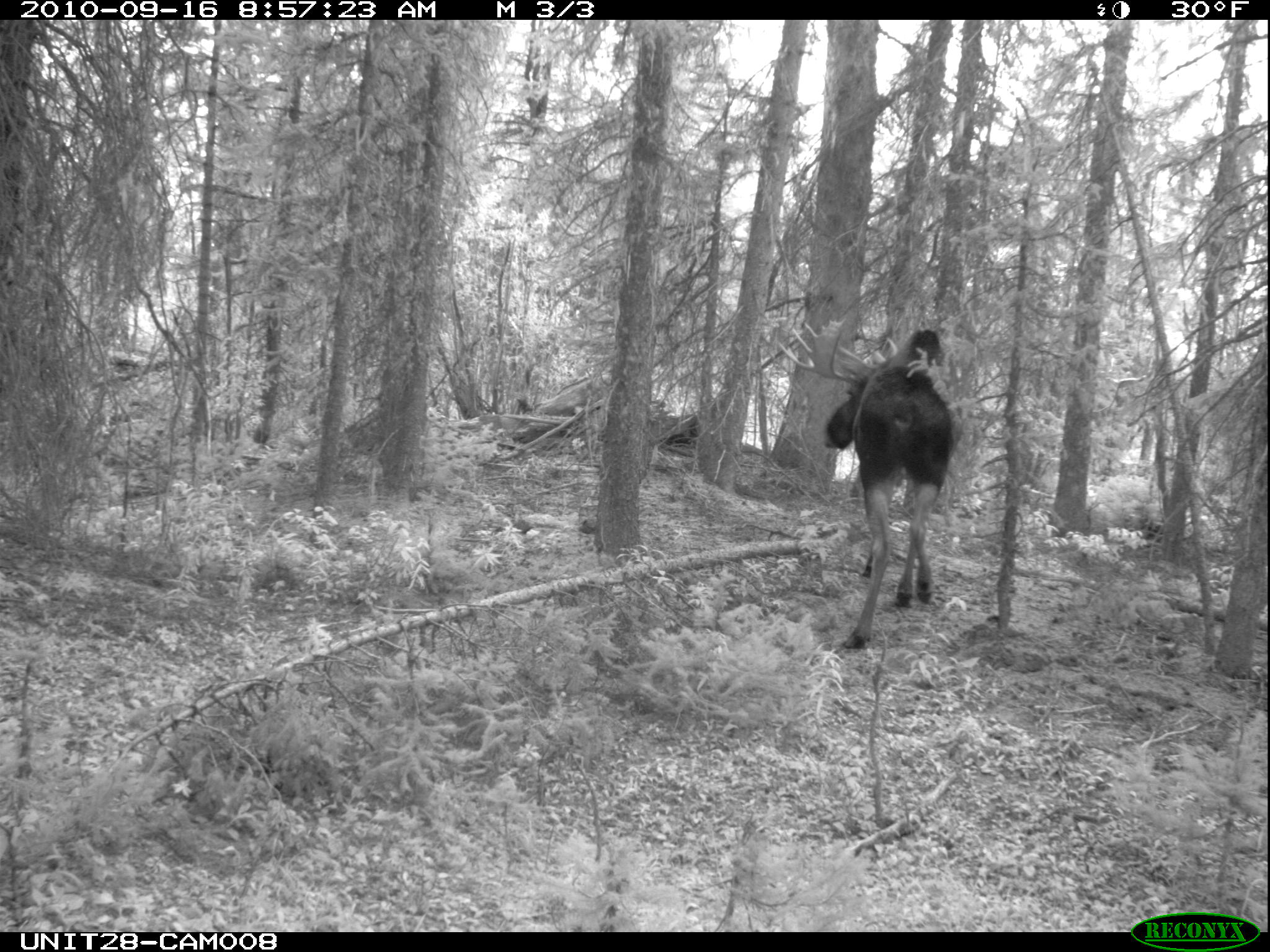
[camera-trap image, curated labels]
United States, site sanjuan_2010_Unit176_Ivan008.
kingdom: Animalia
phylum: Chordata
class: Mammalia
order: Artiodactyla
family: Cervidae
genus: Alces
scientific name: Alces alces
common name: moose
Alces alces (moose).